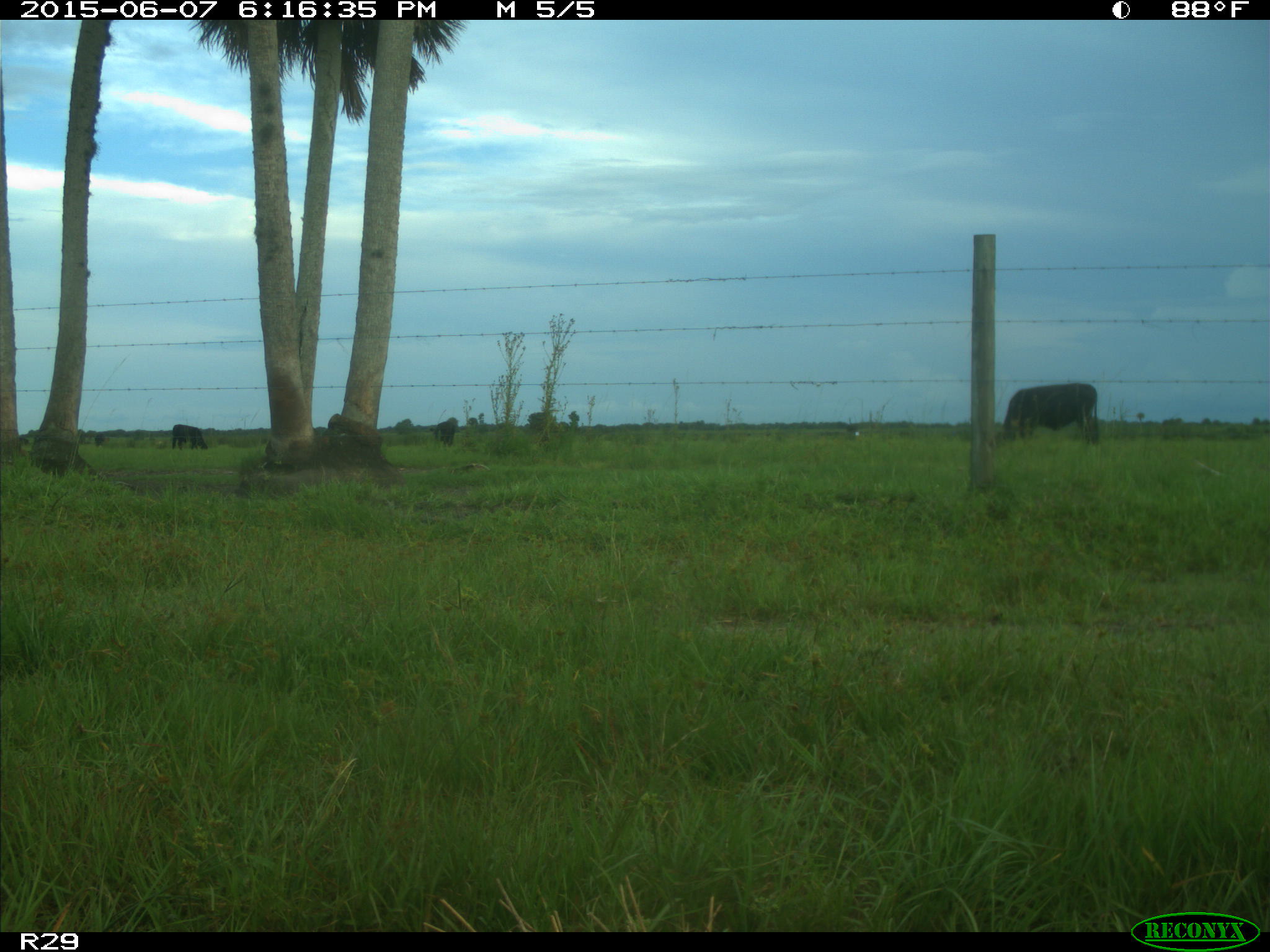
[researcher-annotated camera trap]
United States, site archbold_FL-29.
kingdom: Animalia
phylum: Chordata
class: Mammalia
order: Artiodactyla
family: Bovidae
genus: Bos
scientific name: Bos taurus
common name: domestic cow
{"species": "Bos taurus (domestic cow)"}